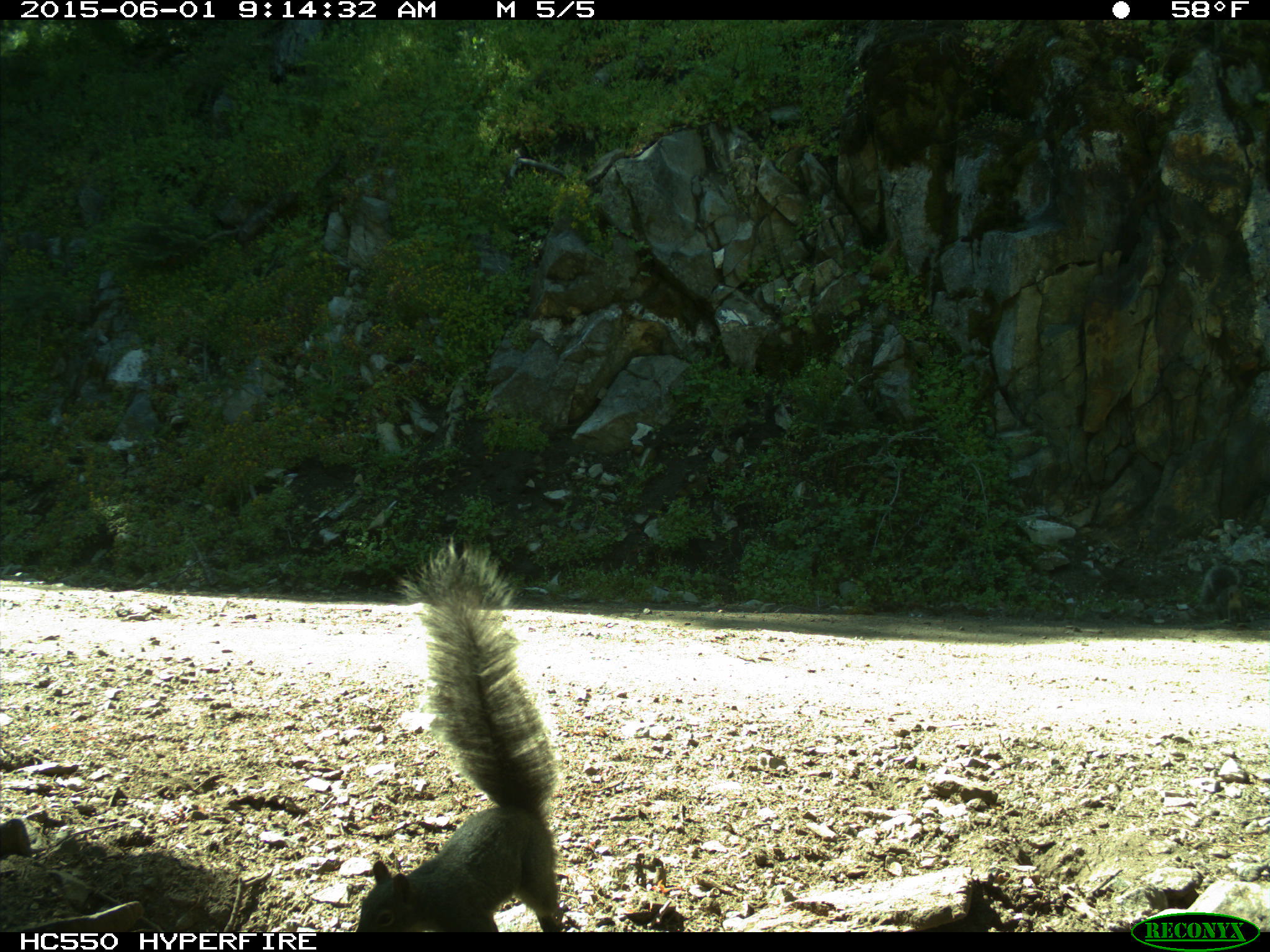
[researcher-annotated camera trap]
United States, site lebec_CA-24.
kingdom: Animalia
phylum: Chordata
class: Mammalia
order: Rodentia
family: Sciuridae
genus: Sciurus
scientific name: Sciurus carolinensis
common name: eastern gray squirrel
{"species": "Sciurus carolinensis (eastern gray squirrel)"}